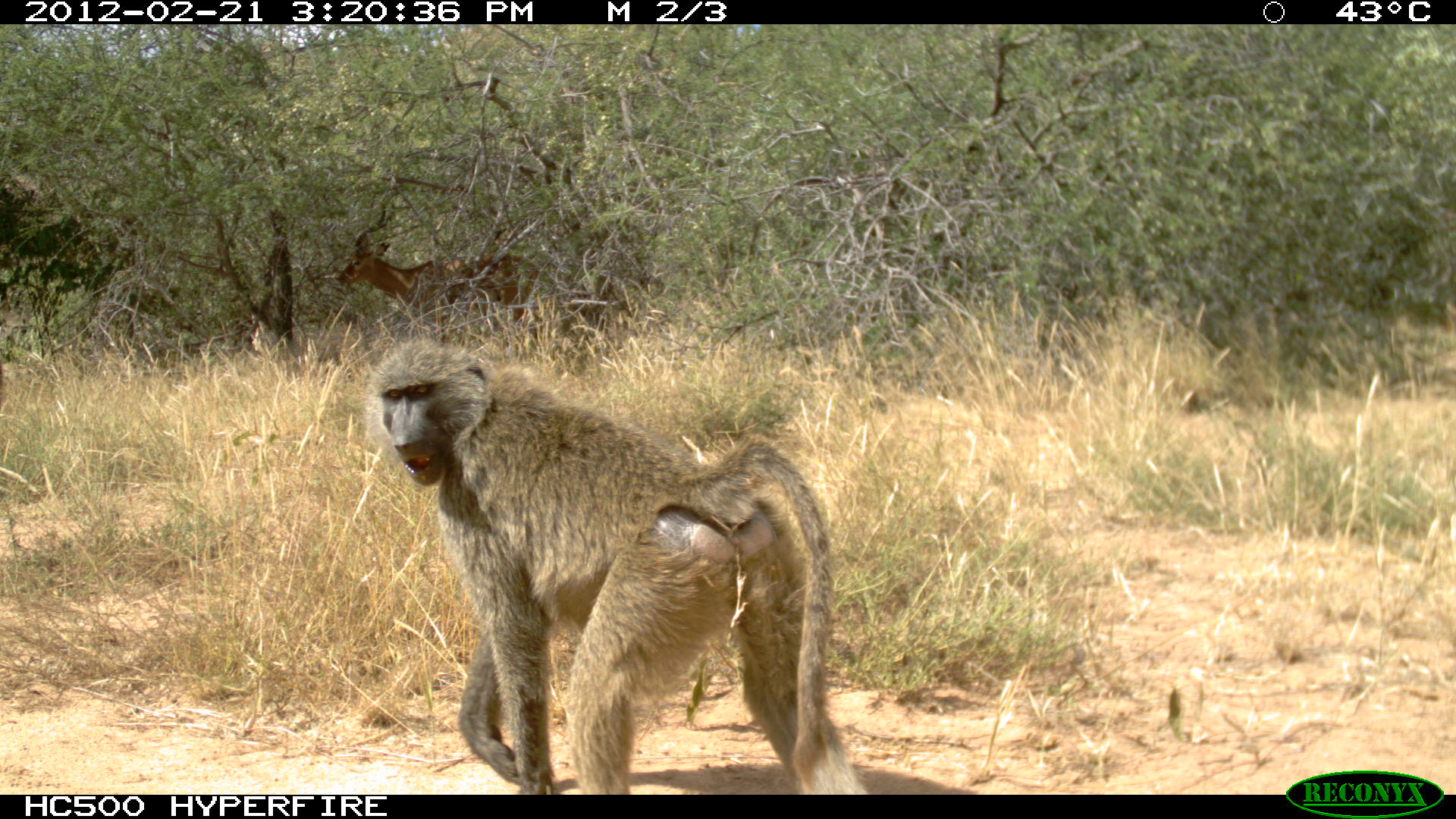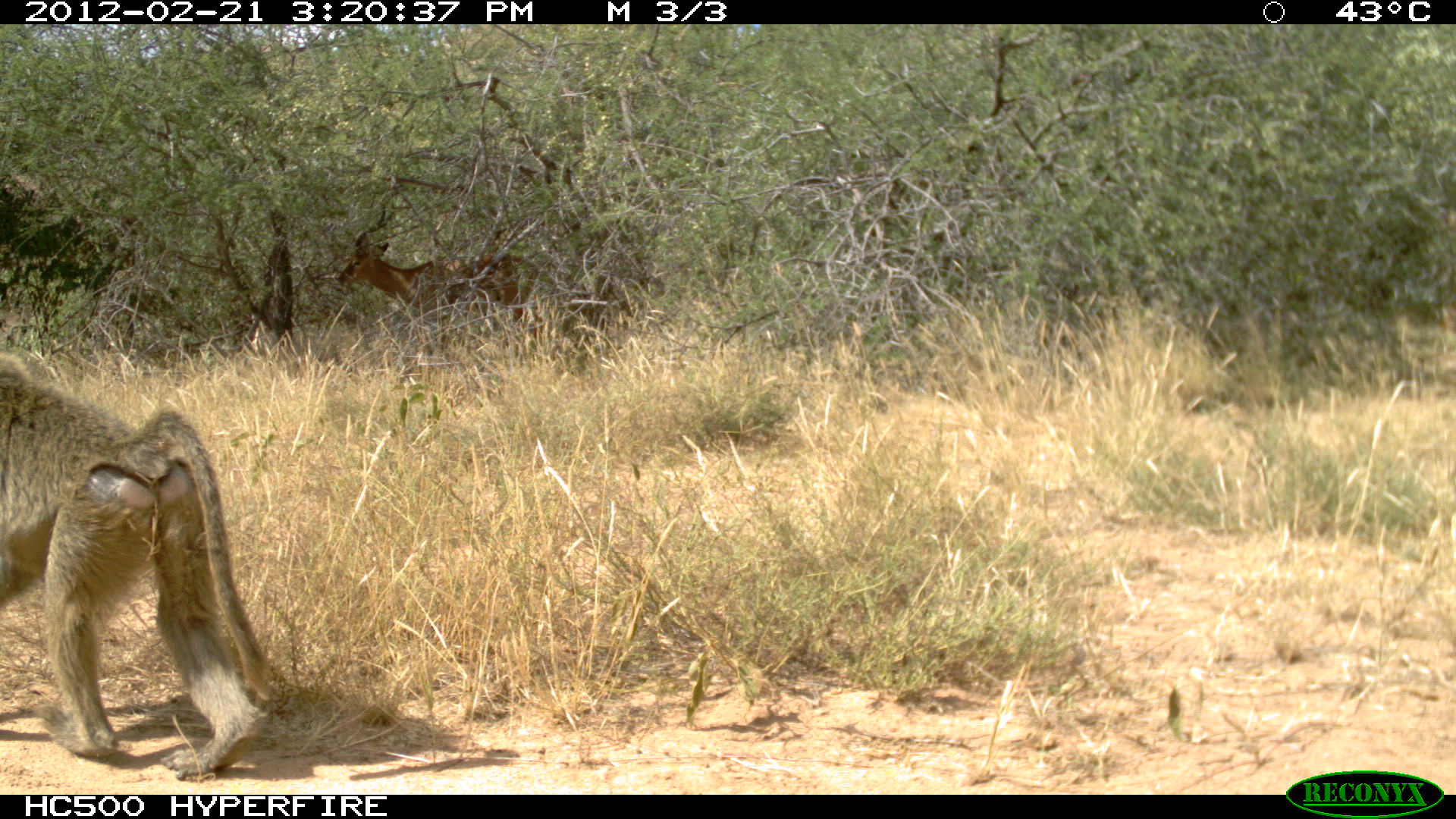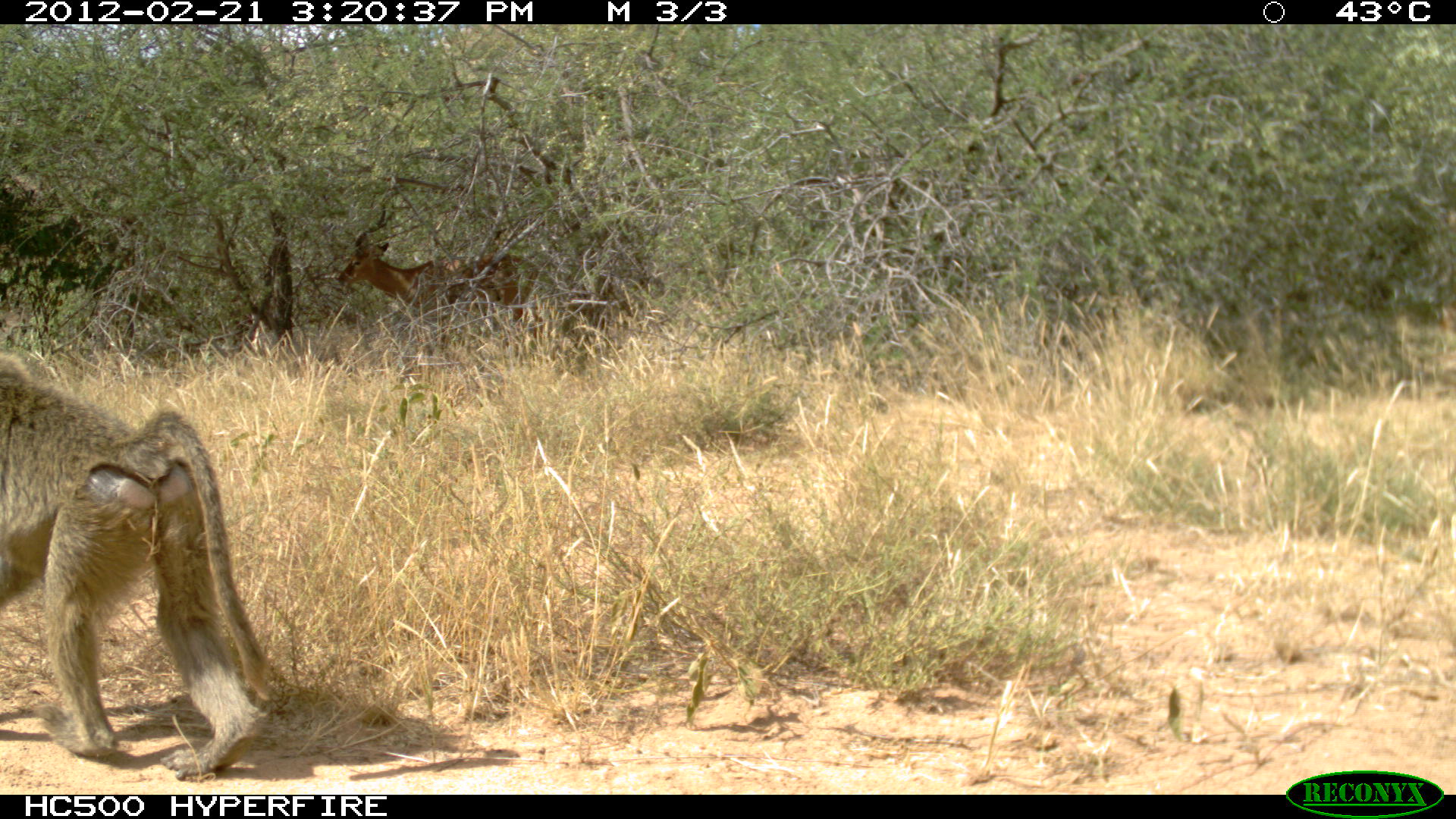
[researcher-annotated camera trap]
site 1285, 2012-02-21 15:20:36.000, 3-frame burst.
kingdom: Animalia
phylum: Chordata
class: Mammalia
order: Artiodactyla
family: Bovidae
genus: Aepyceros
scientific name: Aepyceros melampus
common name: impala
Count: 1.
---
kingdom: Animalia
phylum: Chordata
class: Mammalia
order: Primates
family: Cercopithecidae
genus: Papio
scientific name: Papio anubis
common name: olive baboon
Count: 1.